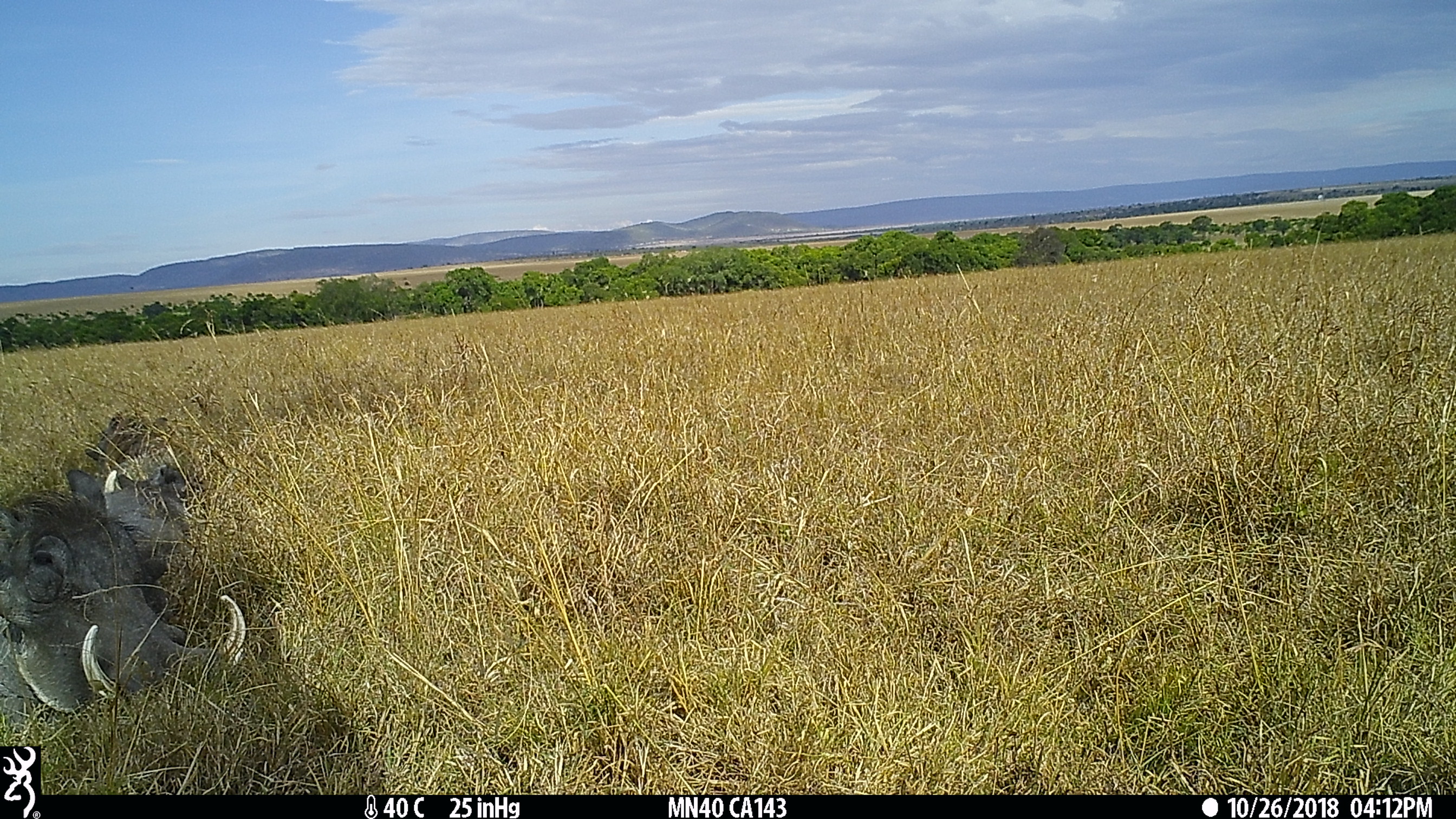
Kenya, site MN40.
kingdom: Animalia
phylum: Chordata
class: Mammalia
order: Artiodactyla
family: Suidae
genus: Phacochoerus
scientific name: Phacochoerus africanus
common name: common warthog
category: warthog